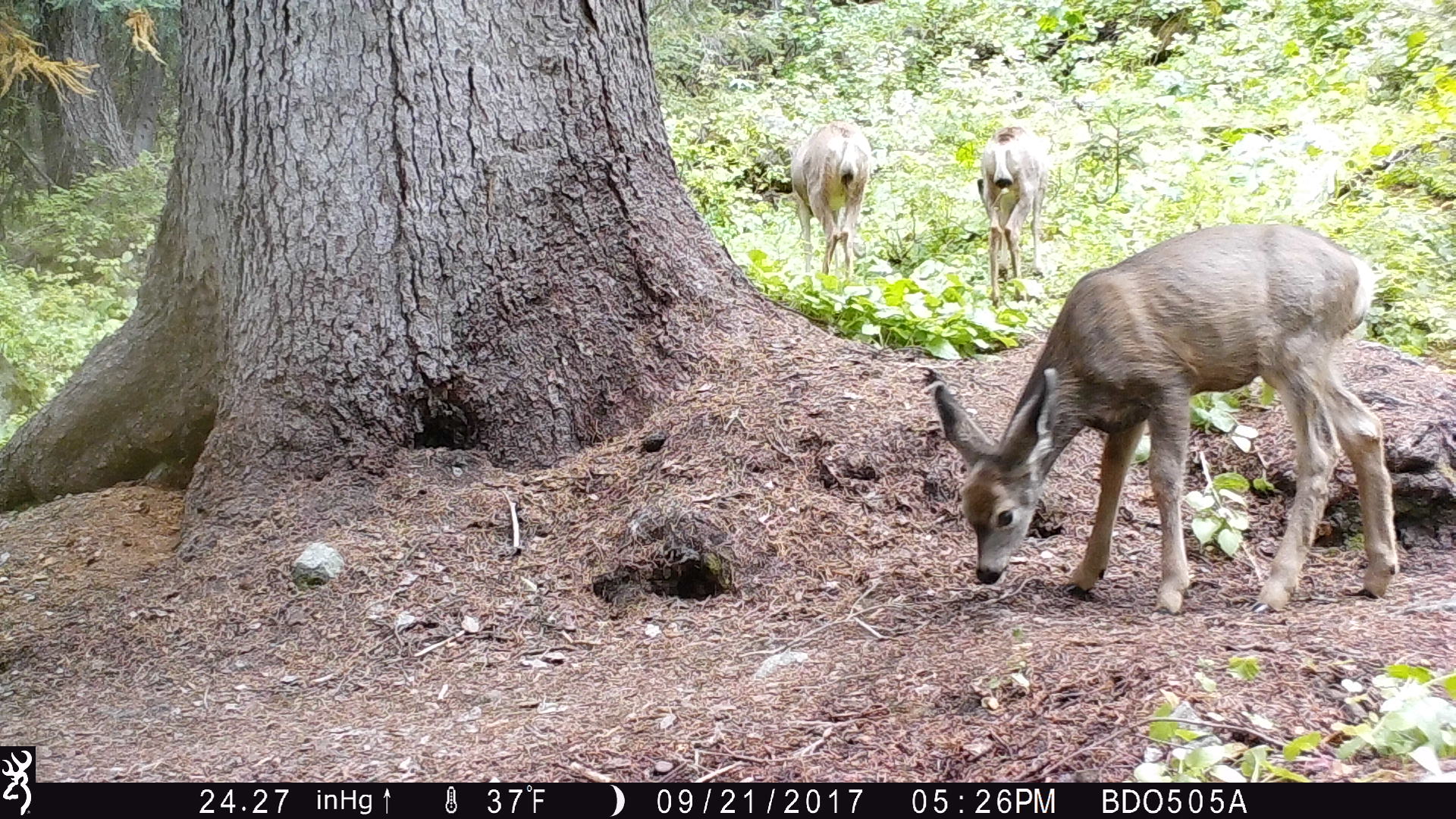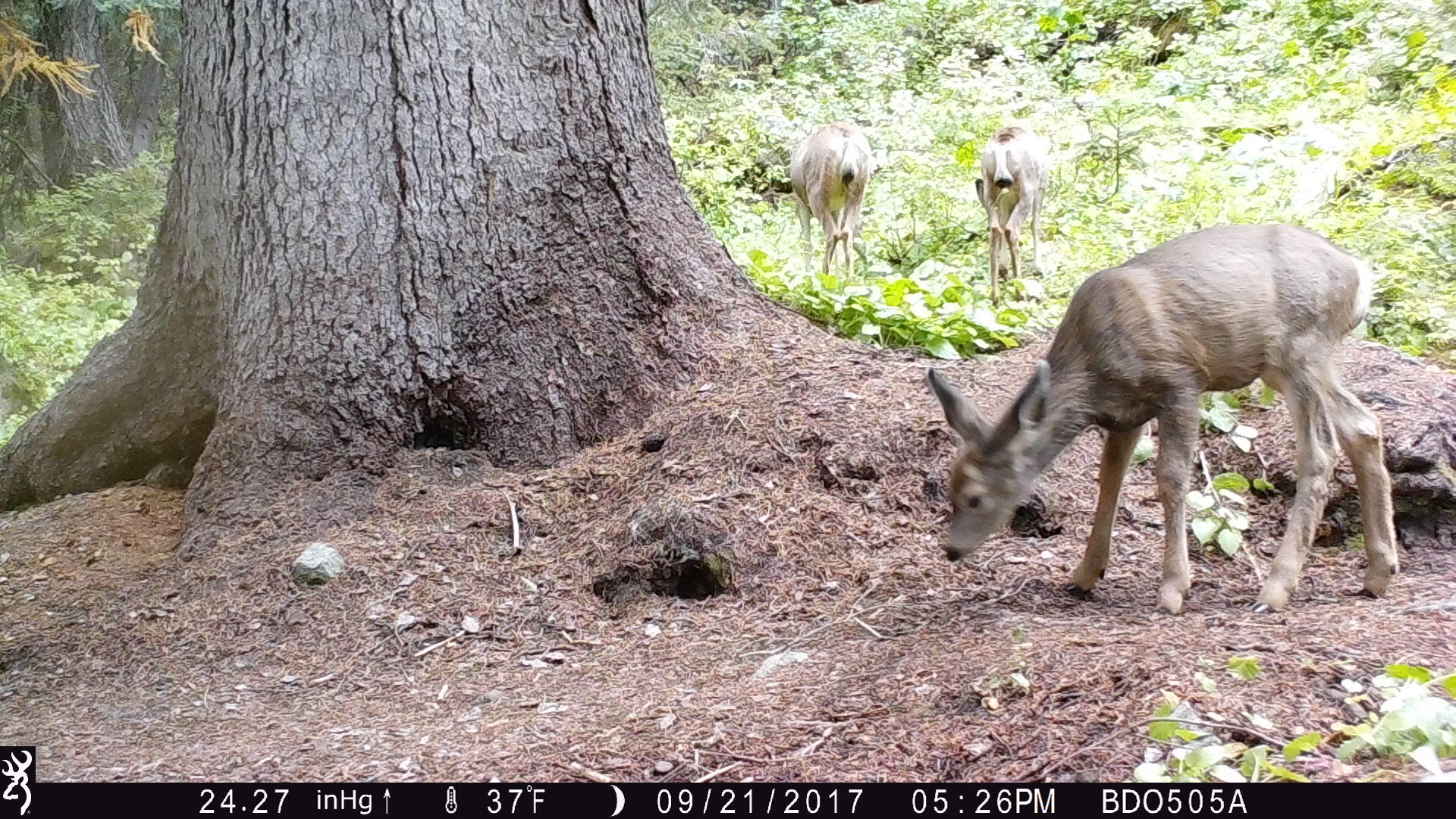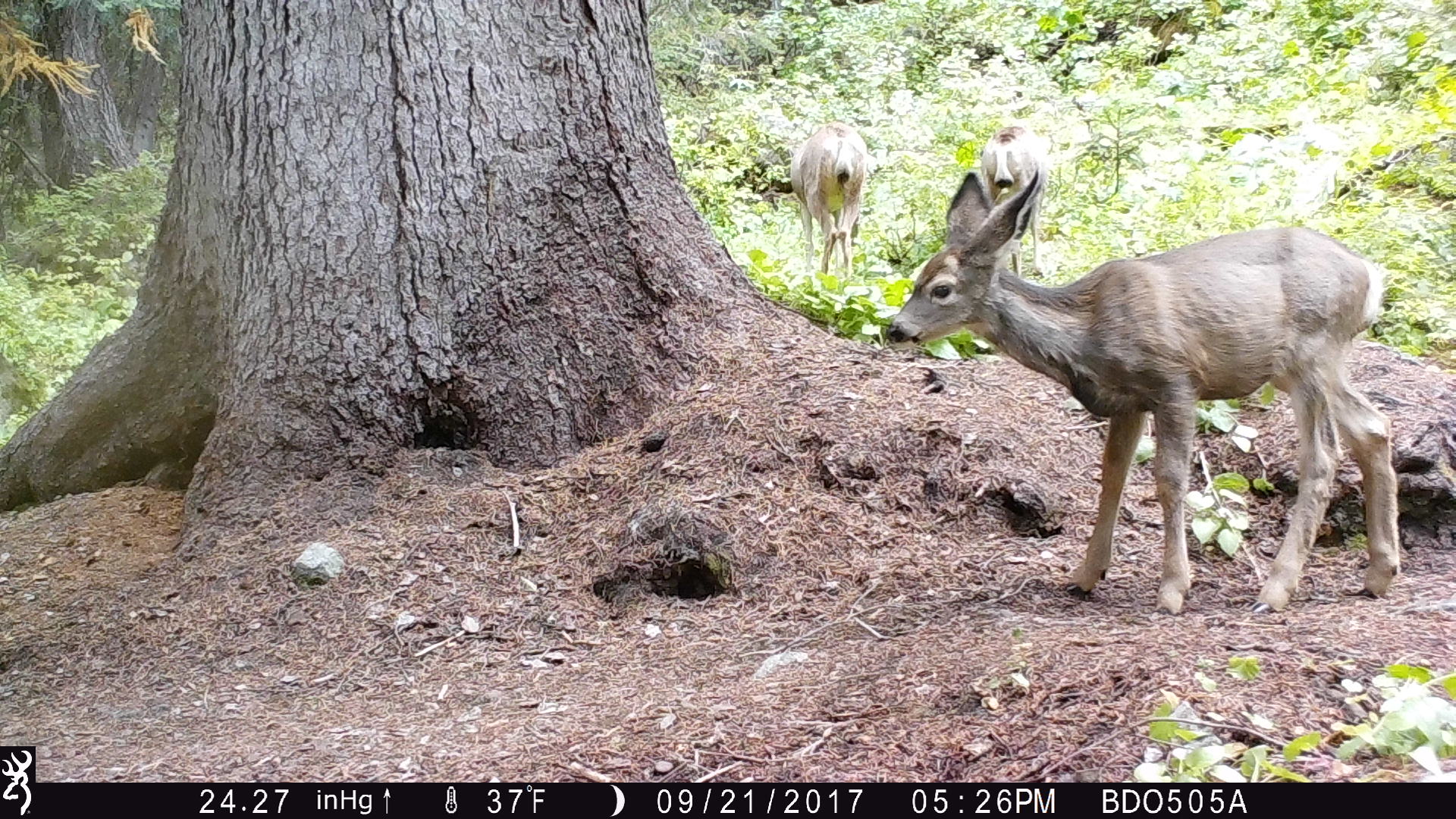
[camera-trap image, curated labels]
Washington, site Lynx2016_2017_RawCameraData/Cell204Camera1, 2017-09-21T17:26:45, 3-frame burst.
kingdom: Animalia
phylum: Chordata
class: Mammalia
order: Artiodactyla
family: Cervidae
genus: Odocoileus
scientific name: Odocoileus hemionus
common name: mule deer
Odocoileus hemionus (mule deer). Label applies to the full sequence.